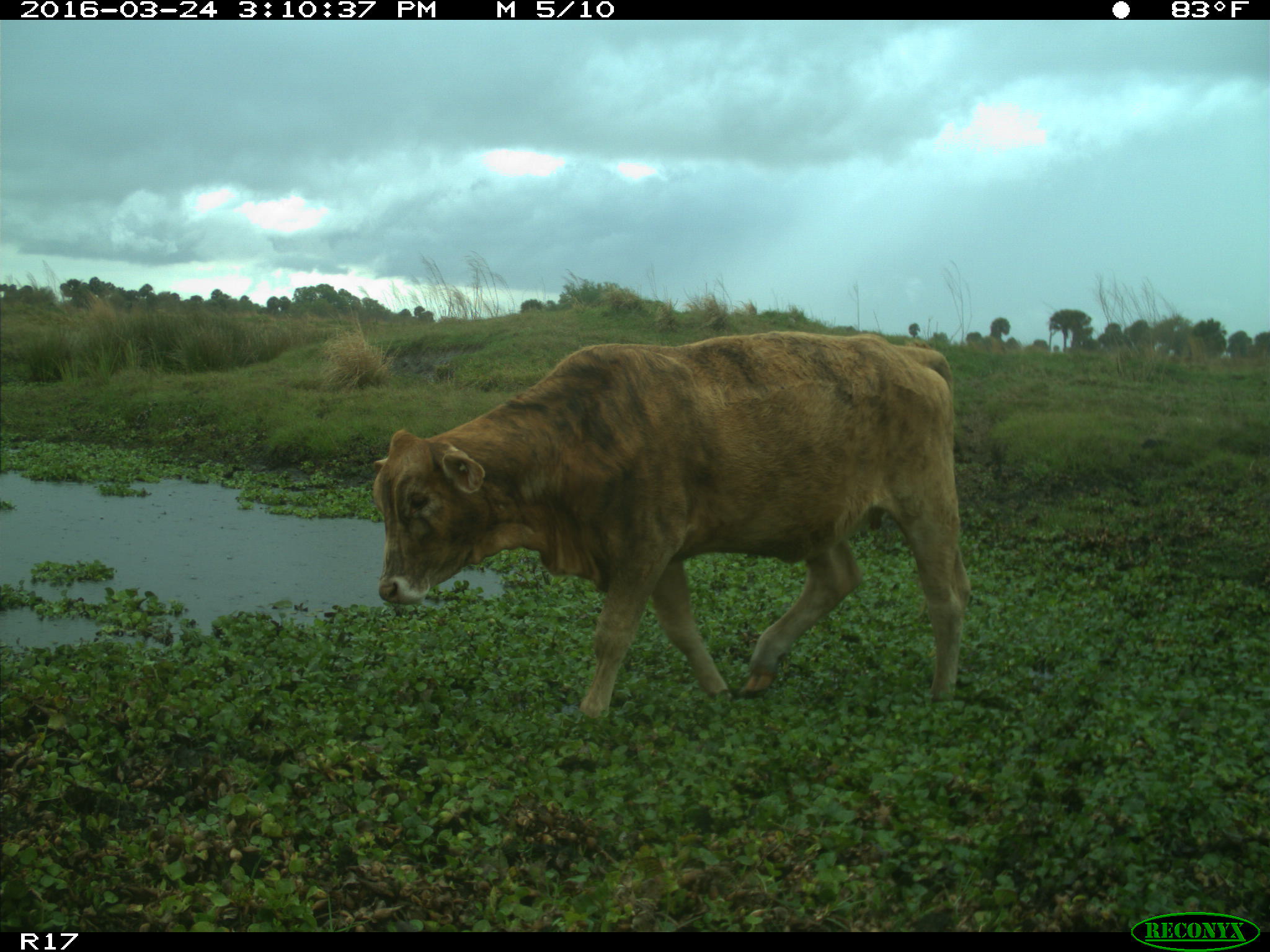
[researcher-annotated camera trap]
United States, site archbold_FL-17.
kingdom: Animalia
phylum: Chordata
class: Mammalia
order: Artiodactyla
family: Bovidae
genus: Bos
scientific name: Bos taurus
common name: domestic cow